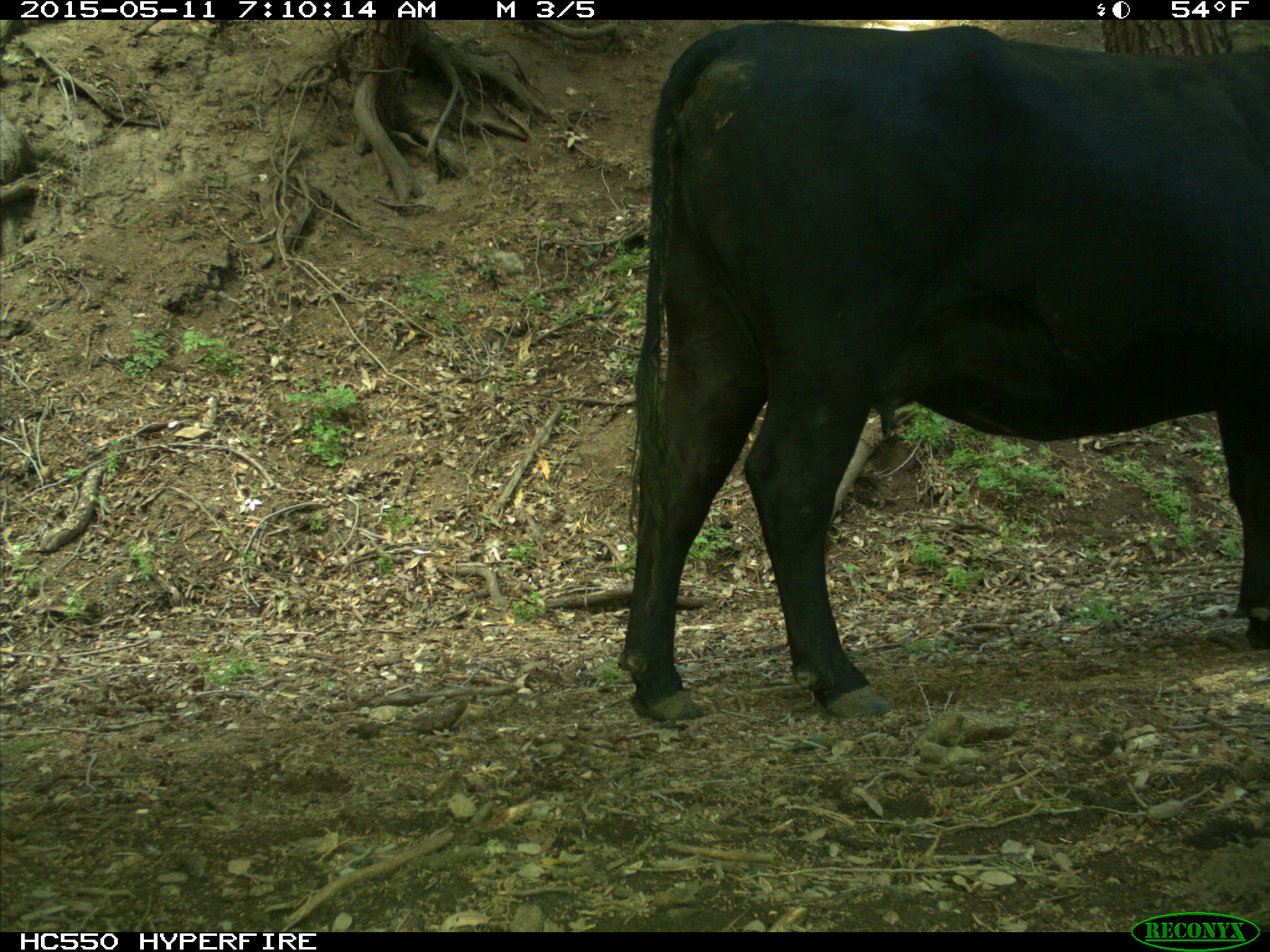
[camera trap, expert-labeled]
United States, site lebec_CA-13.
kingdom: Animalia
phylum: Chordata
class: Mammalia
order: Artiodactyla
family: Bovidae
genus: Bos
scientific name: Bos taurus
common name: domestic cow